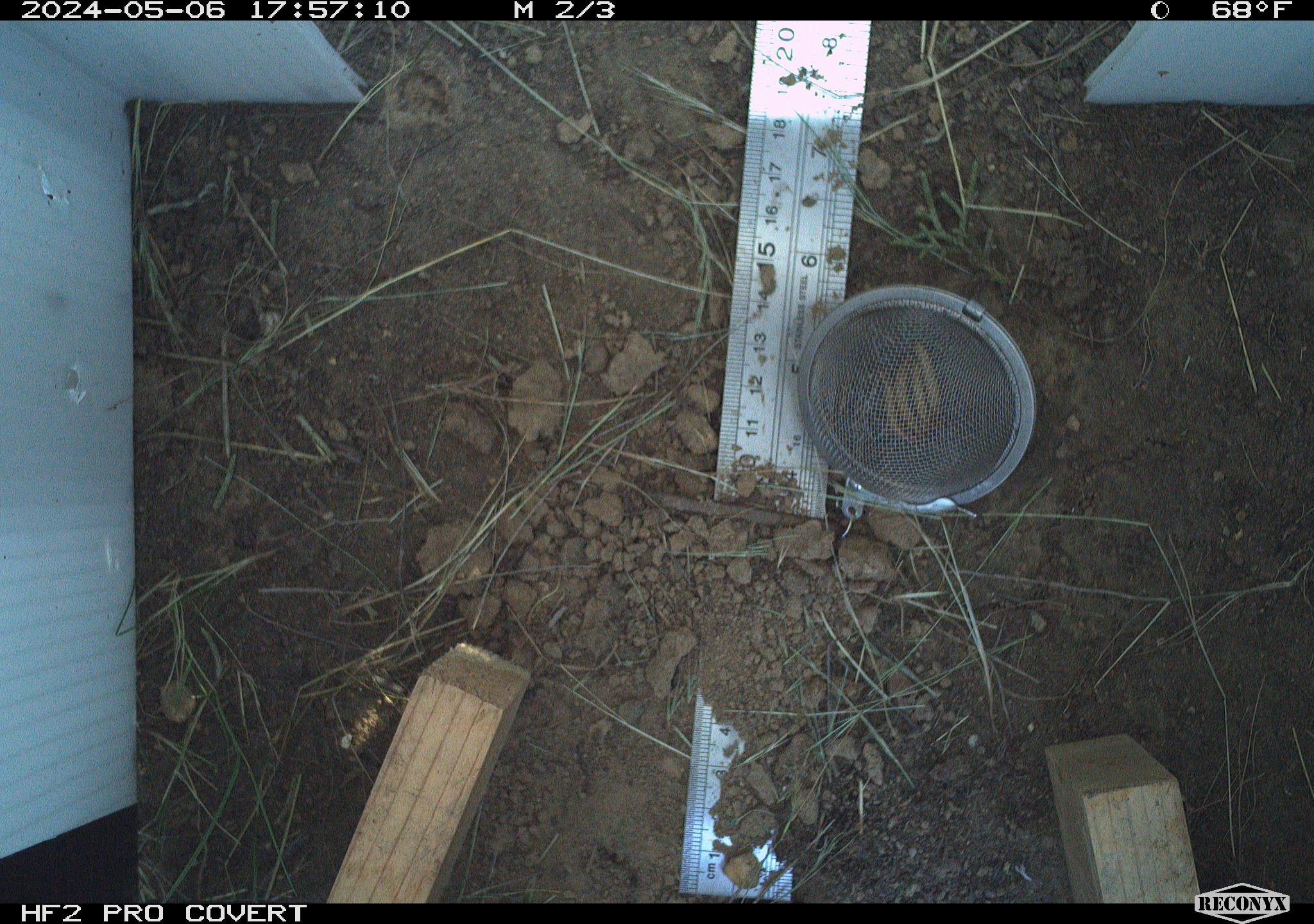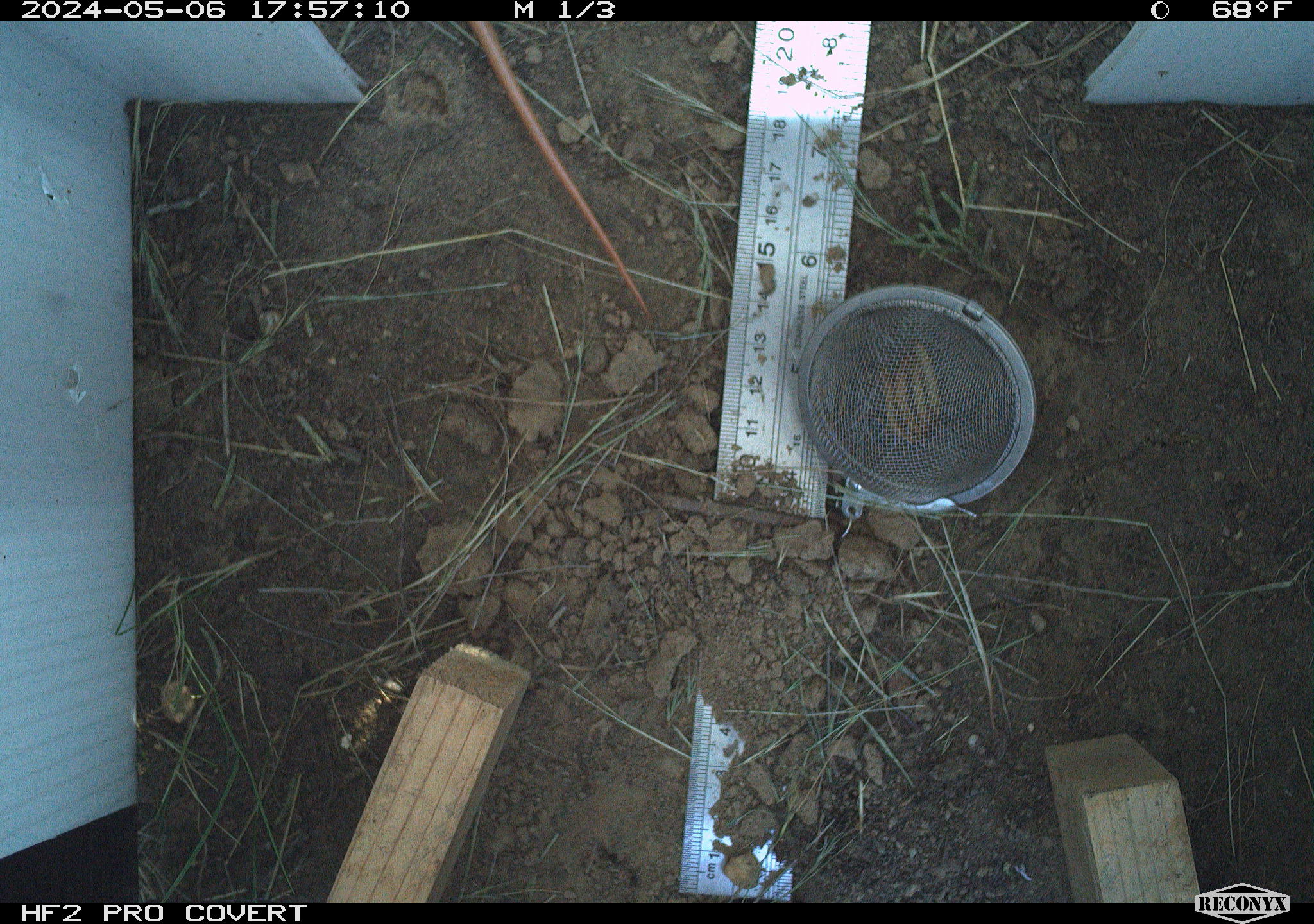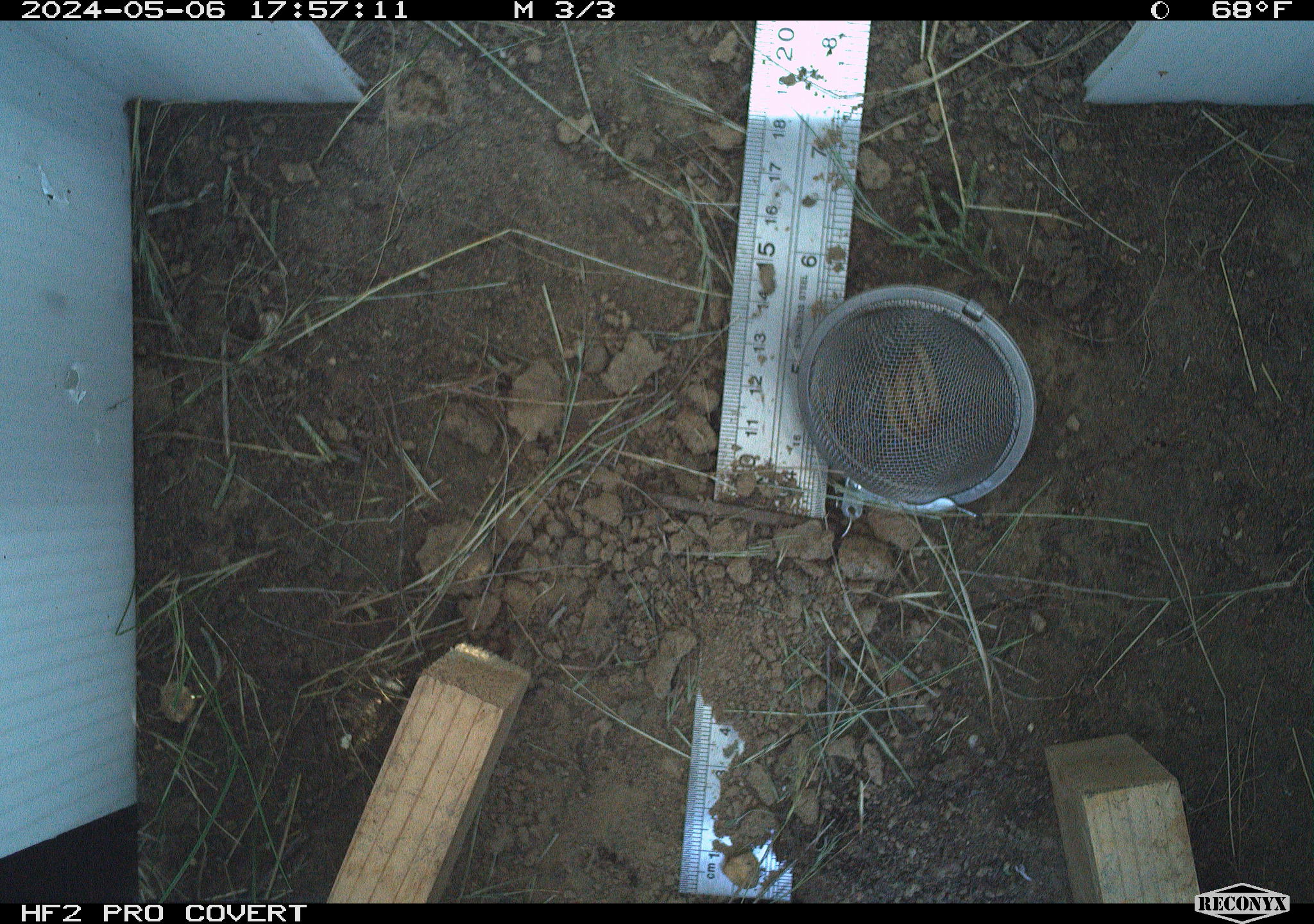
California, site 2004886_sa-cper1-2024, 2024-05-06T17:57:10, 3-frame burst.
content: unidentified animal